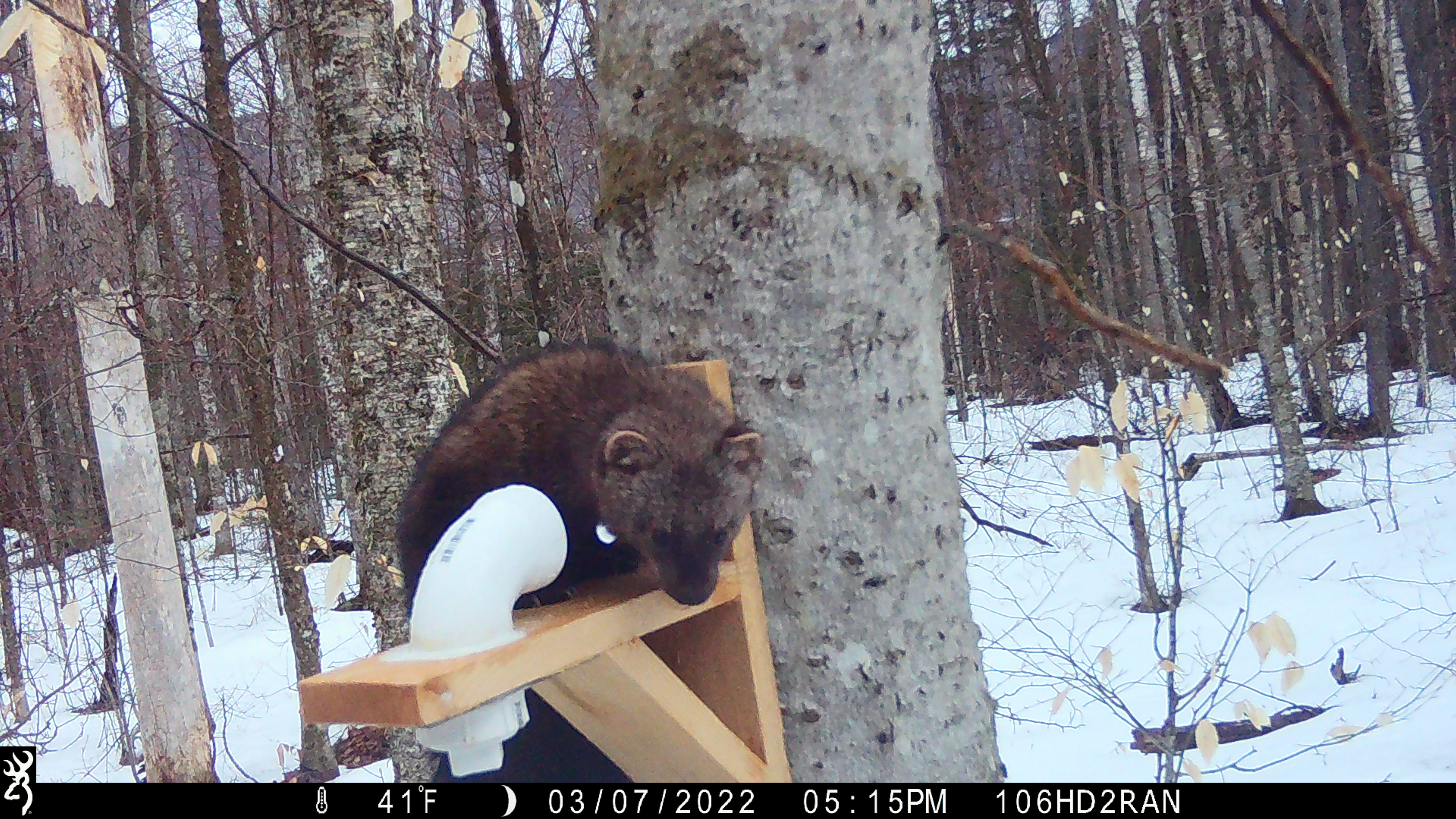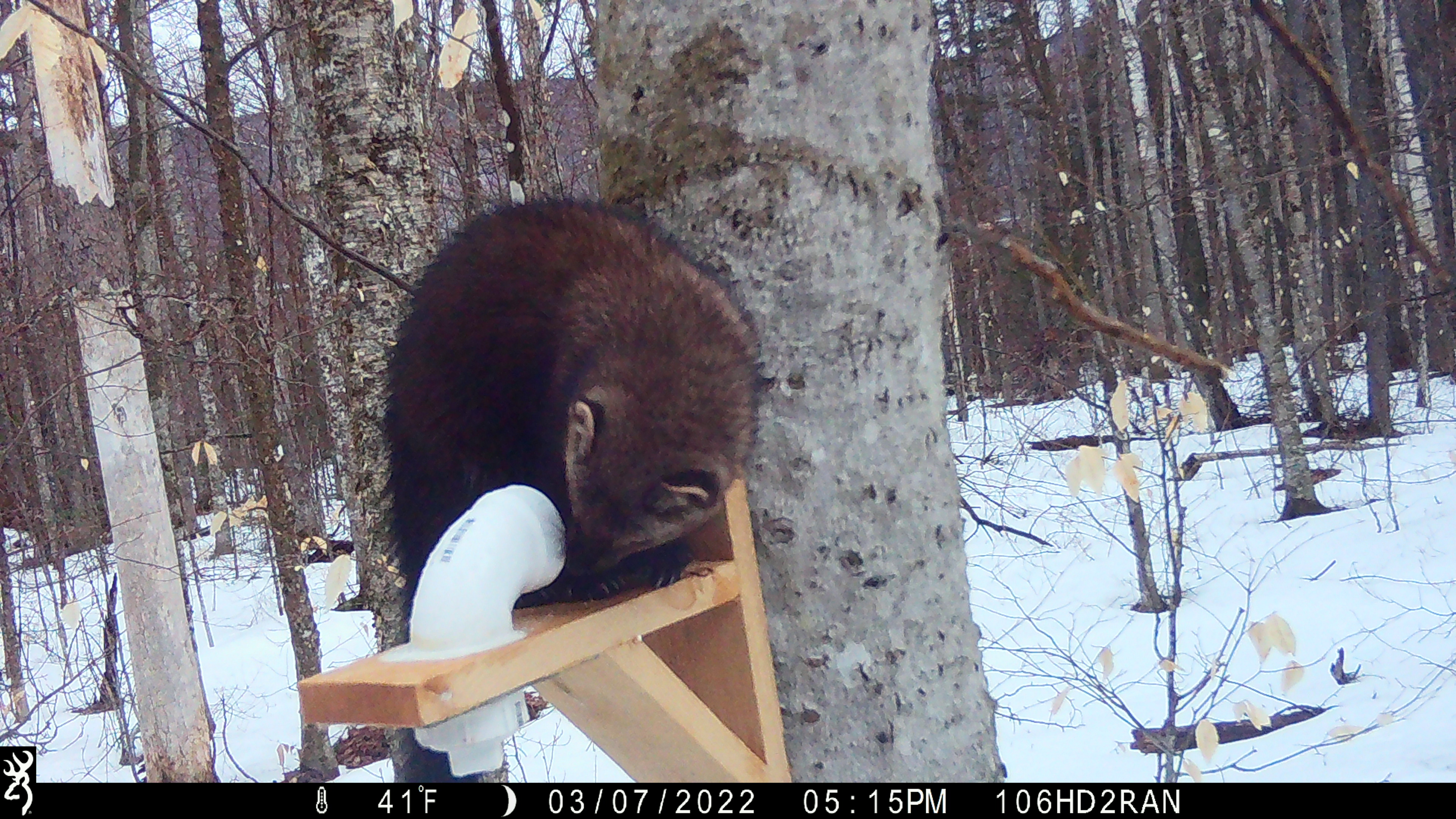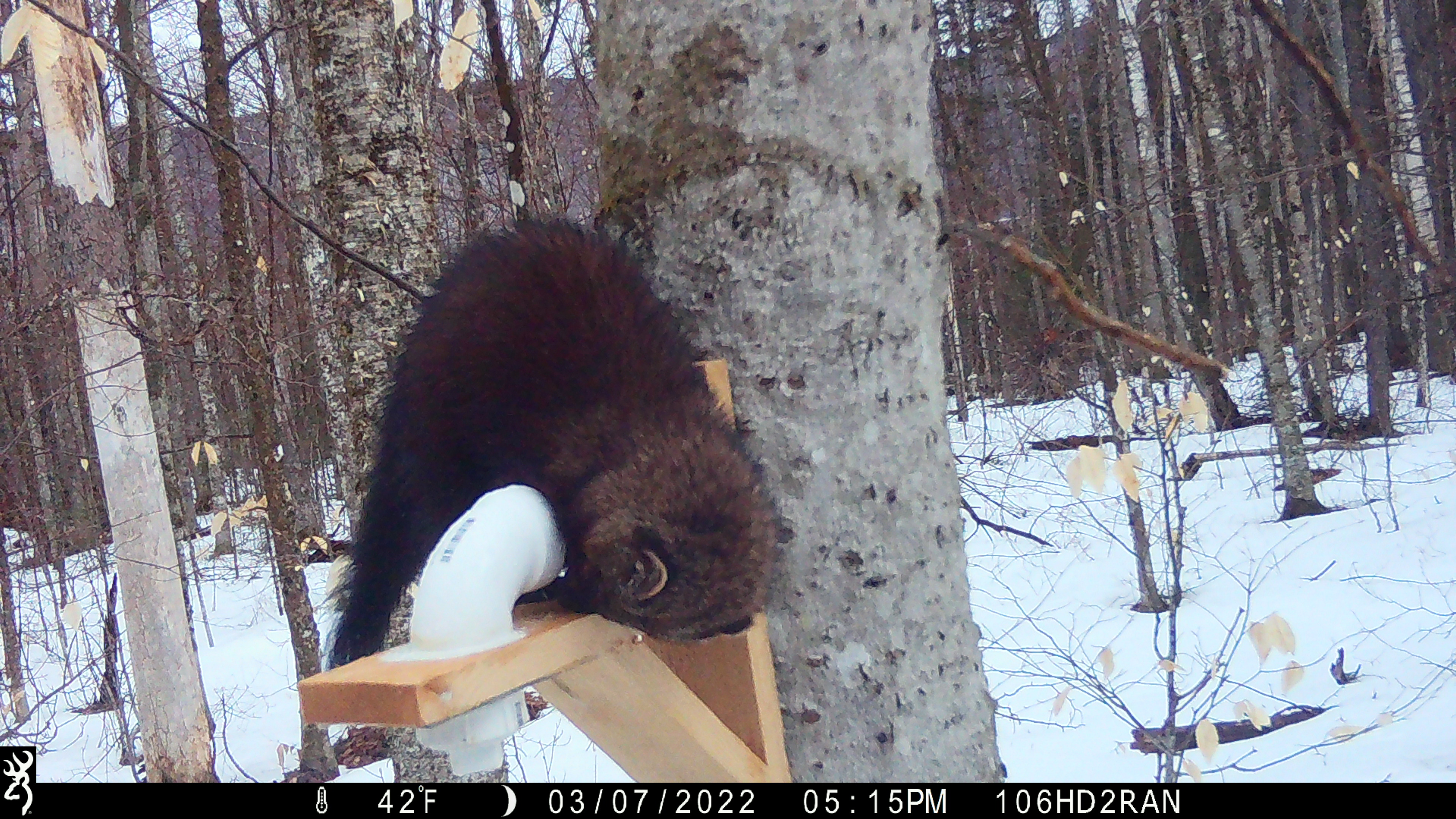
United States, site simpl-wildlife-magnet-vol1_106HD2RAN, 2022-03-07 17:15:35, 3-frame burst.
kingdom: Animalia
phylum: Chordata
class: Mammalia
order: Carnivora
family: Mustelidae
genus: Pekania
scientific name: Pekania pennanti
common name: fisher